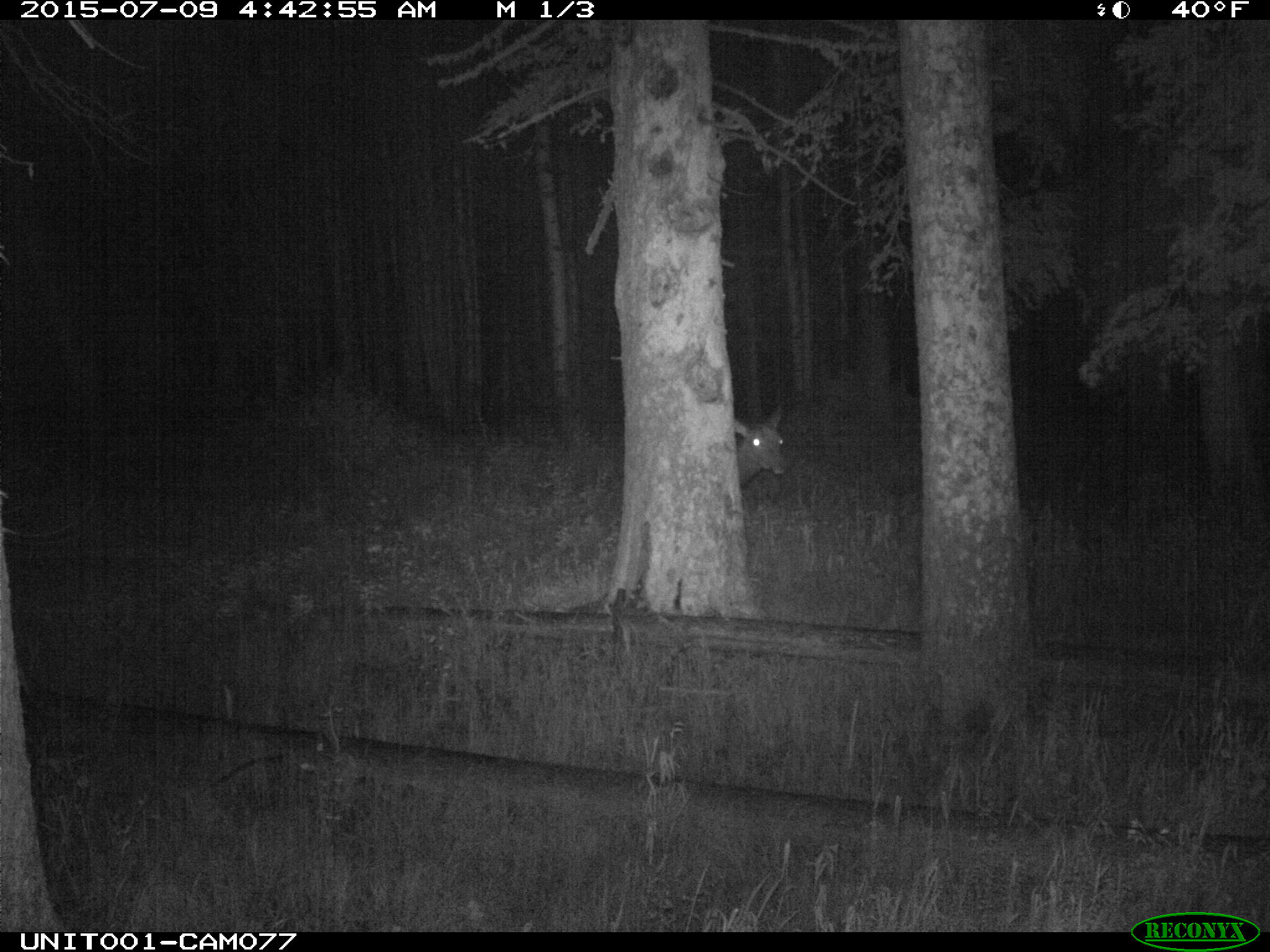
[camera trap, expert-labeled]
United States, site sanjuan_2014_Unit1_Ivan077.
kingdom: Animalia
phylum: Chordata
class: Mammalia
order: Artiodactyla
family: Cervidae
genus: Cervus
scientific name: Cervus elaphus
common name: red deer